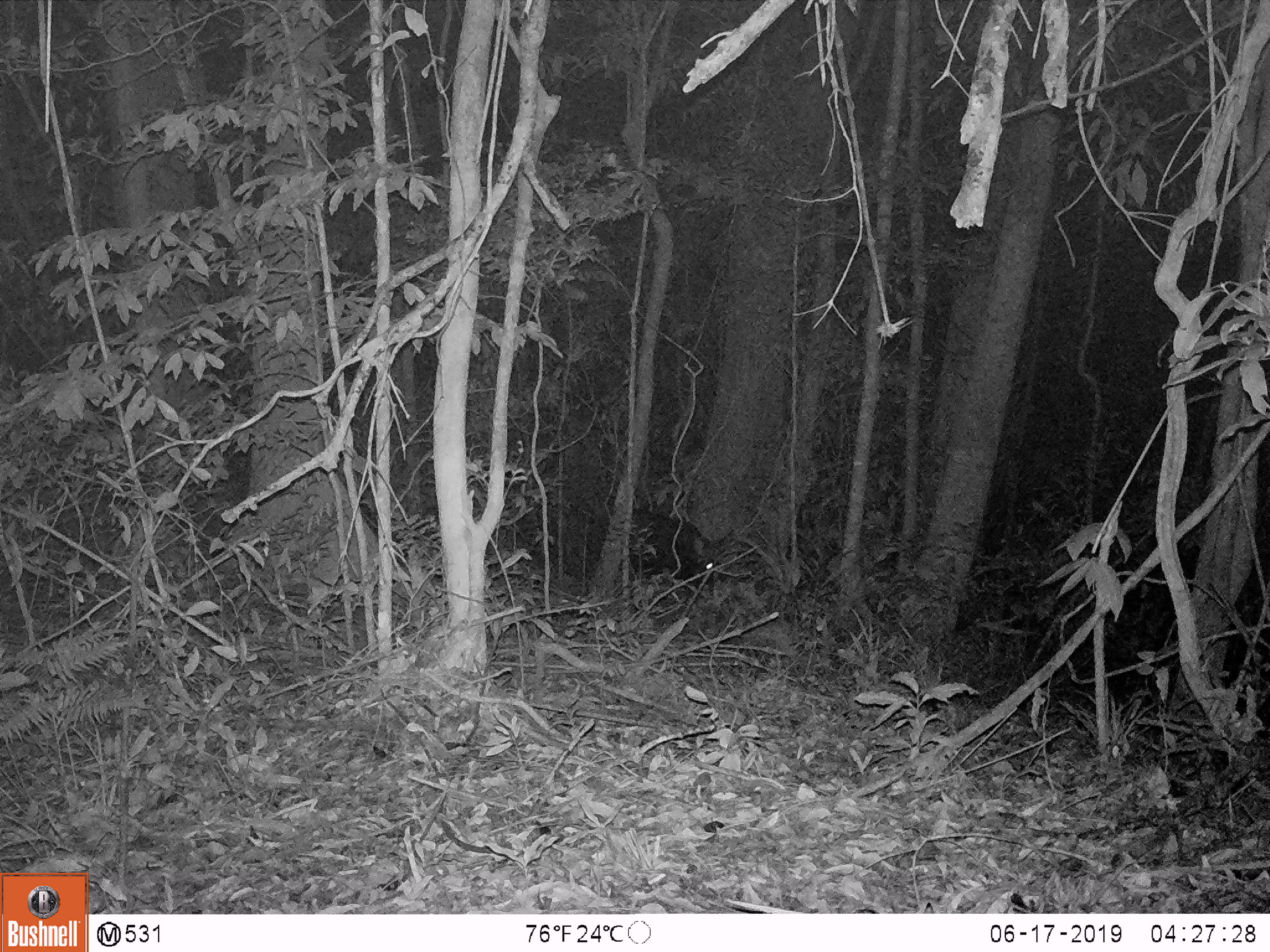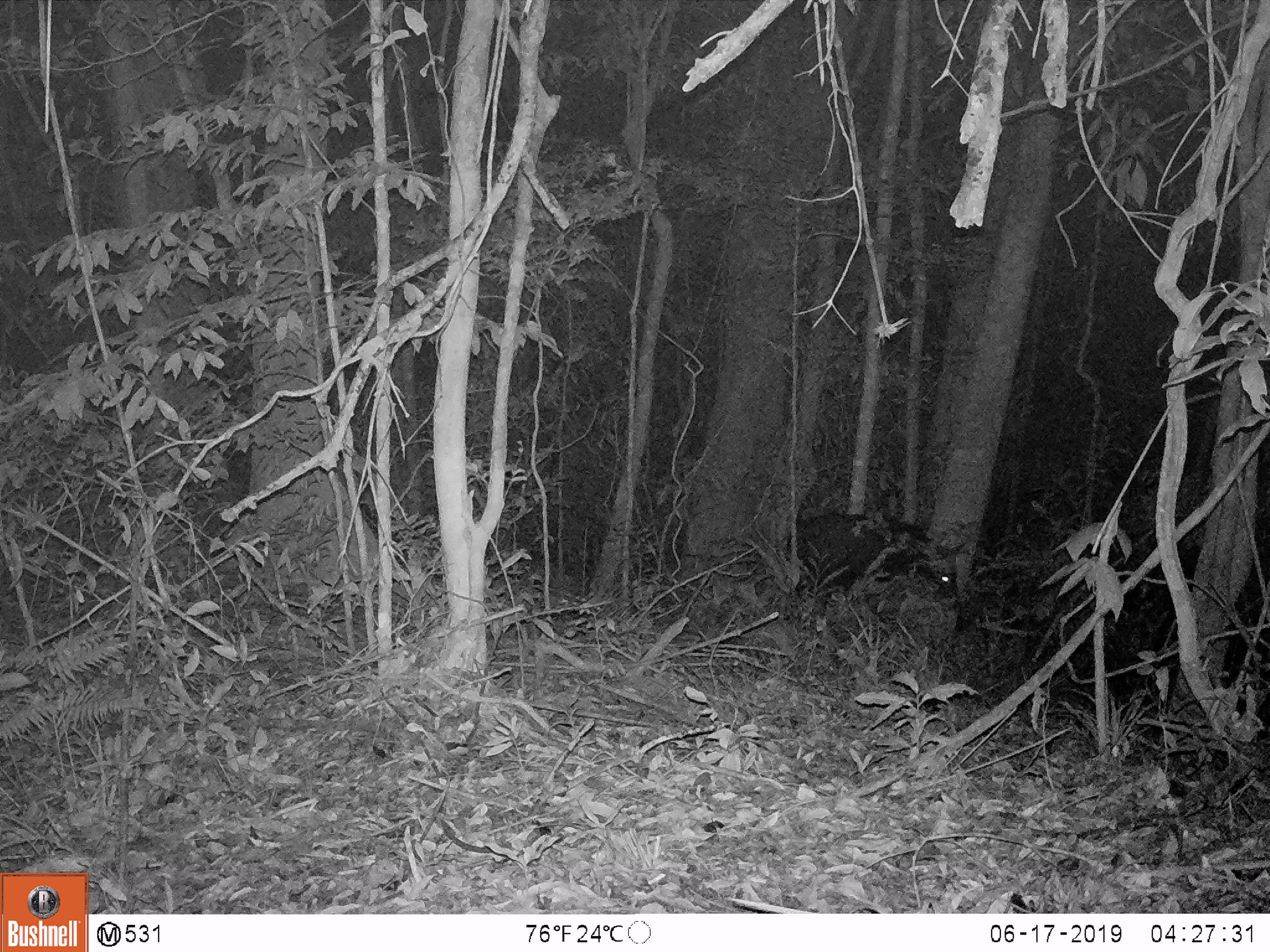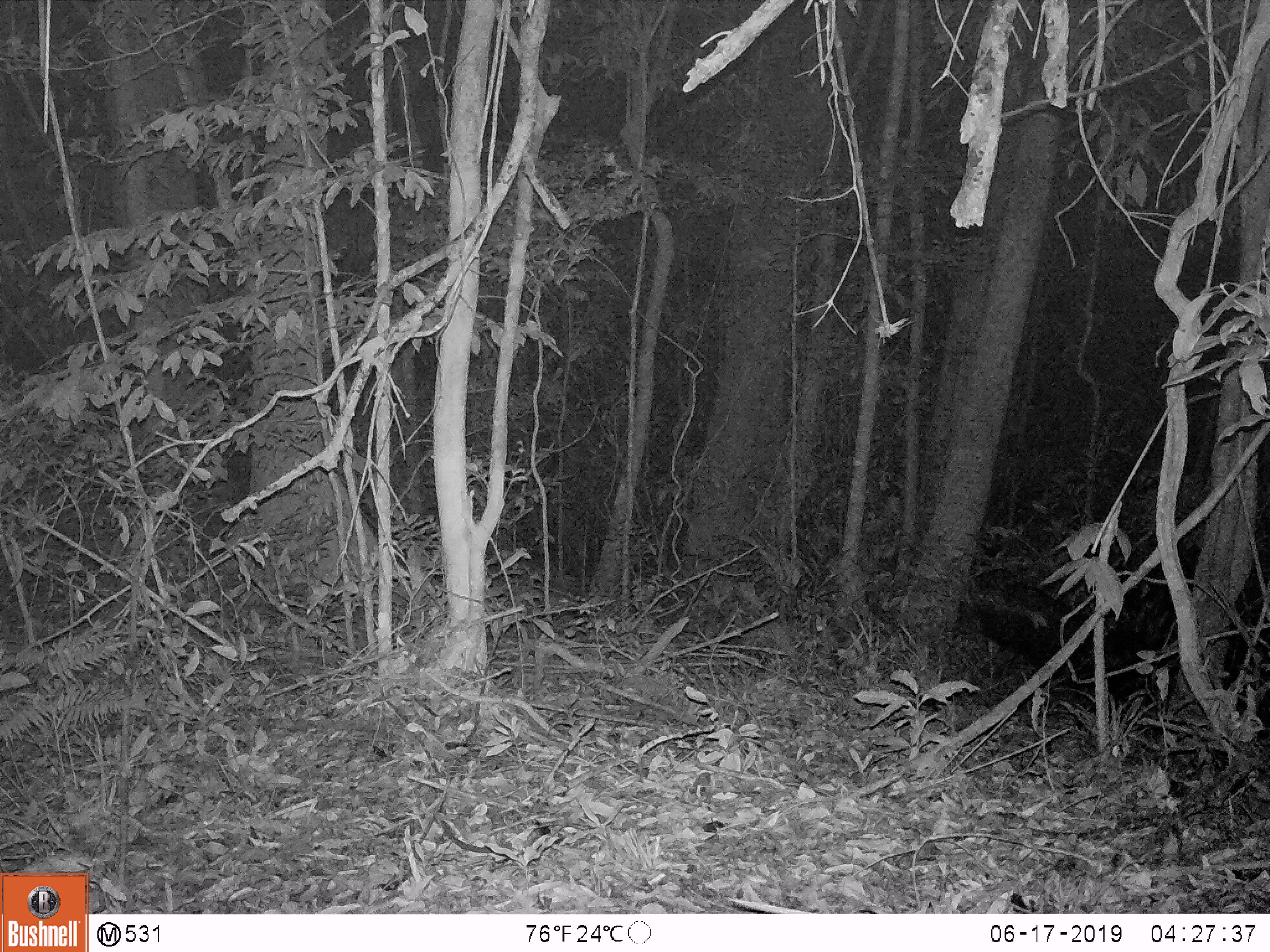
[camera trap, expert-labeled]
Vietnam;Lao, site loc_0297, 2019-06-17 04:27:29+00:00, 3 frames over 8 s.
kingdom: Animalia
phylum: Chordata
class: Mammalia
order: Artiodactyla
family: Bovidae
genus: Capricornis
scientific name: Capricornis sumatraensis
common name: chinese serow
Chinese serow (Capricornis sumatraensis). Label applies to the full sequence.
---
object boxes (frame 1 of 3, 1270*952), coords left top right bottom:
chinese serow: 591 505 715 588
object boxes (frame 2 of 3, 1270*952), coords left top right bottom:
chinese serow: 787 512 966 598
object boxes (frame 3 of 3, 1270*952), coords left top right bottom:
chinese serow: 977 570 1098 666